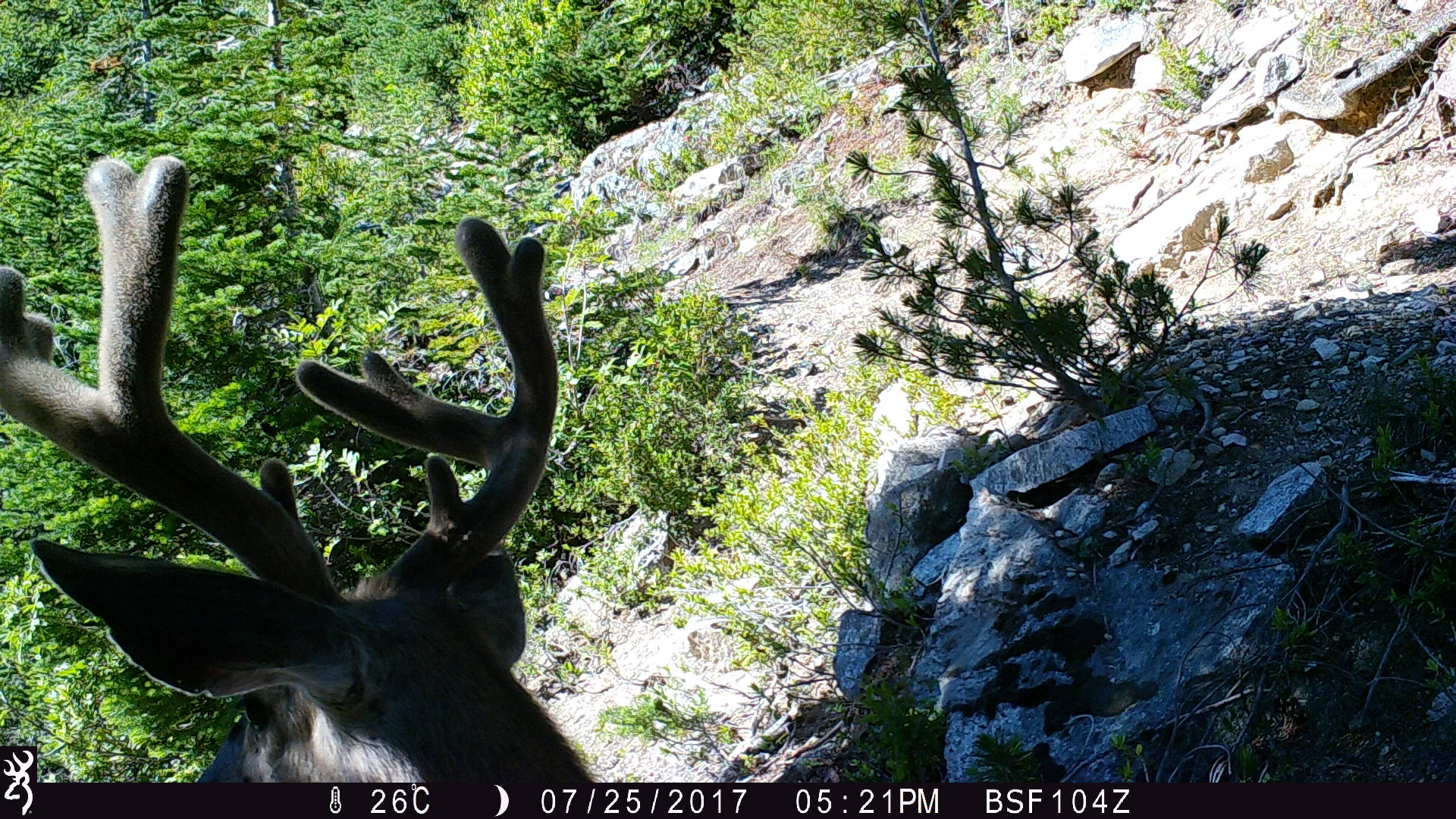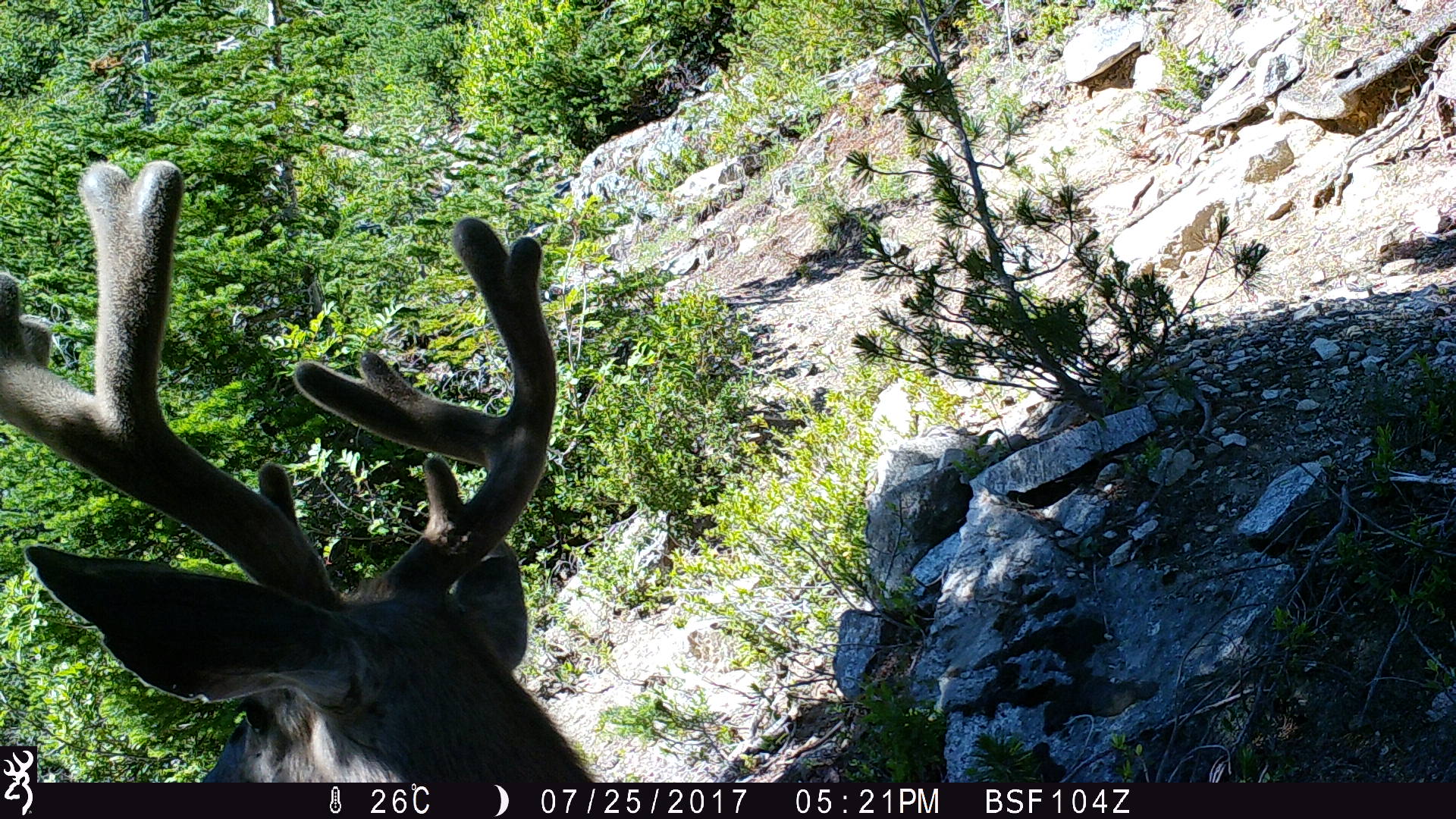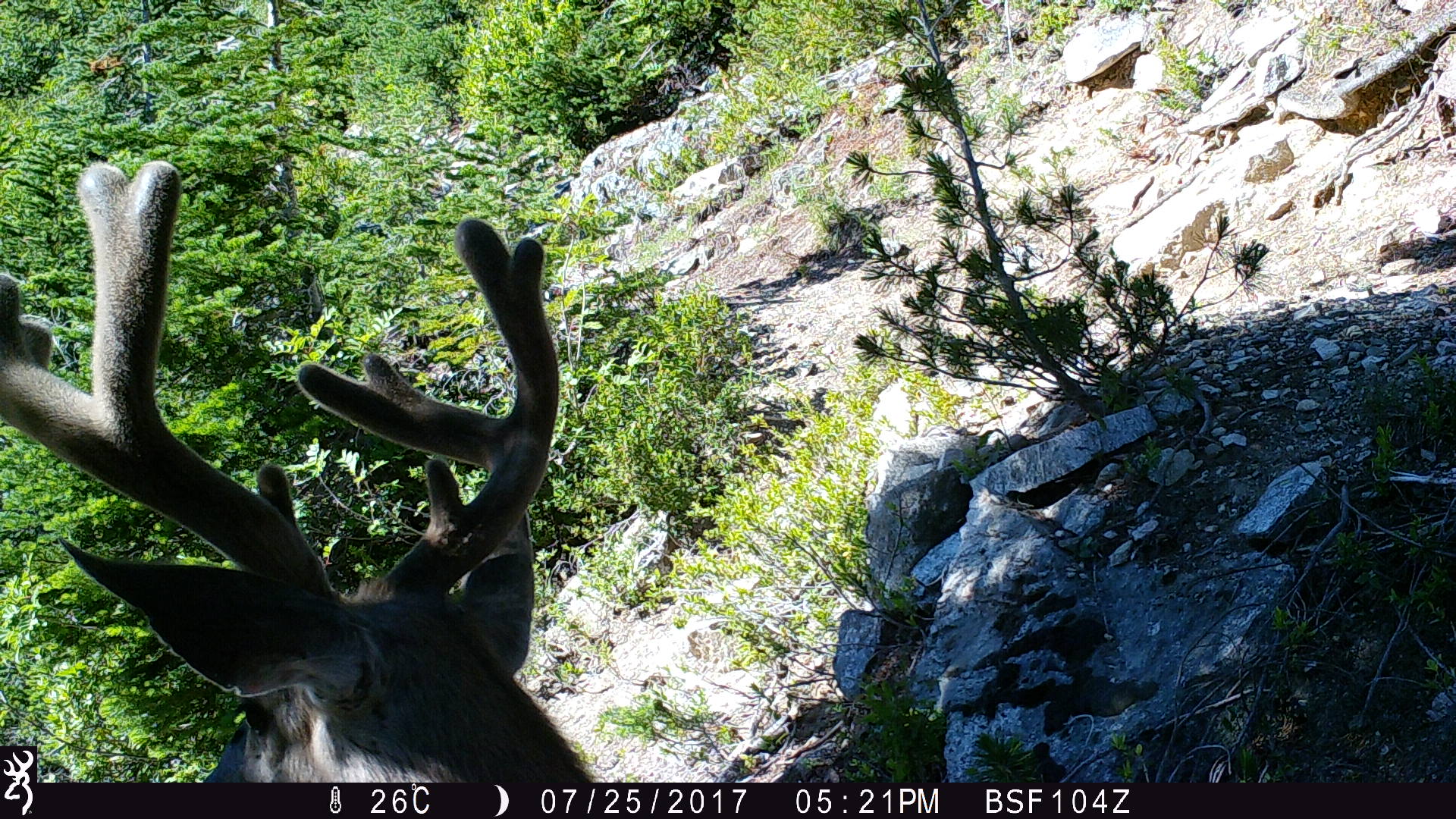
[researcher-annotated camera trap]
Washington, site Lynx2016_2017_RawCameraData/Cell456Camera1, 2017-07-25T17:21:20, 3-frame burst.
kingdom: Animalia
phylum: Chordata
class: Mammalia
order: Artiodactyla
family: Cervidae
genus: Odocoileus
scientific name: Odocoileus hemionus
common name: mule deer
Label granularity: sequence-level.